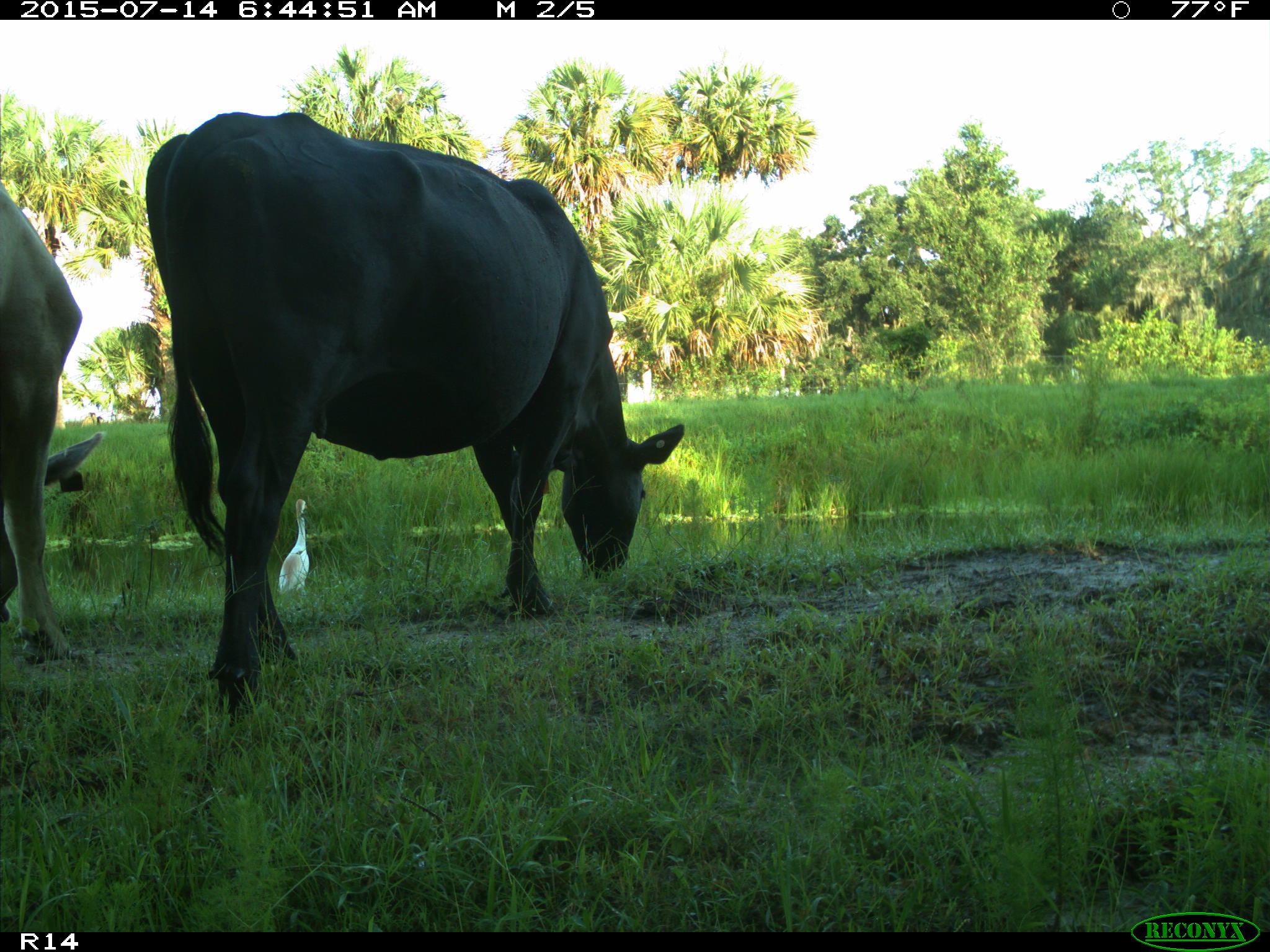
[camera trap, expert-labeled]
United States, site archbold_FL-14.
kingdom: Animalia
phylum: Chordata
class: Mammalia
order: Artiodactyla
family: Bovidae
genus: Bos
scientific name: Bos taurus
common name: domestic cow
Bos taurus (domestic cow).